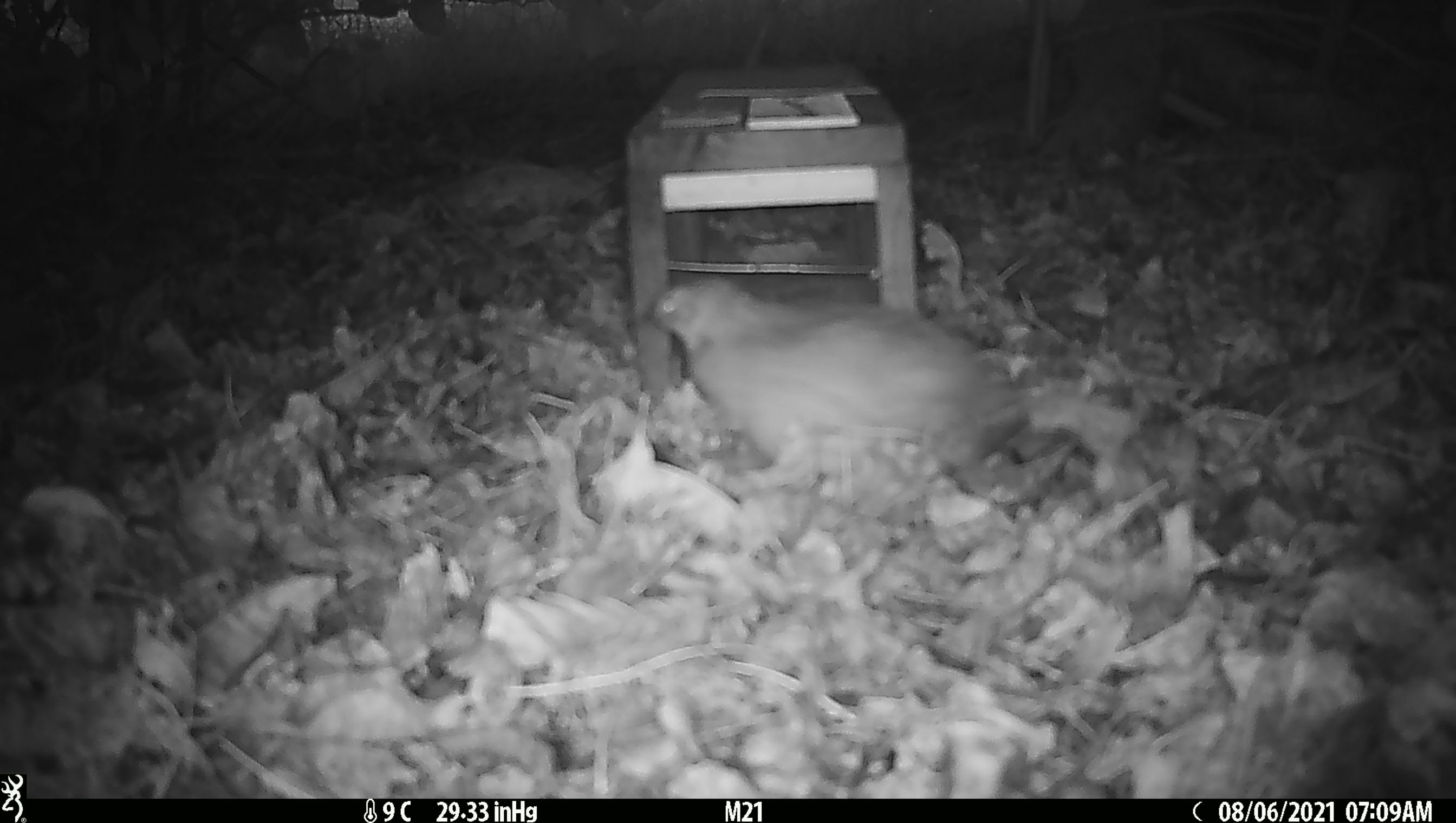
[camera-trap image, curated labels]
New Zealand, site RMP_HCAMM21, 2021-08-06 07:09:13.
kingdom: Animalia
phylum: Chordata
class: Aves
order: Galliformes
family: Phasianidae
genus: Synoicus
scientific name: Synoicus ypsilophorus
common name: brown quail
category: quail brown